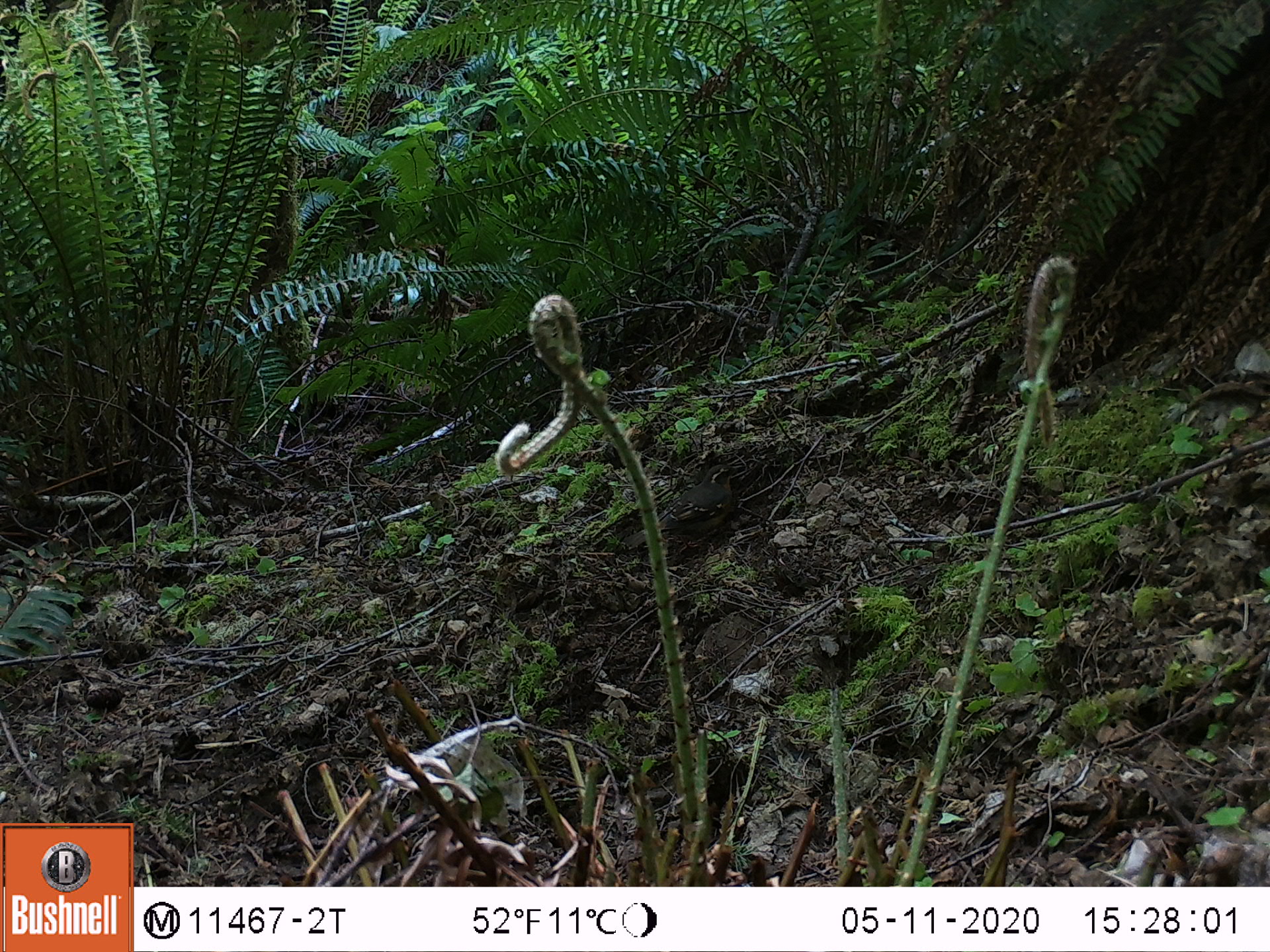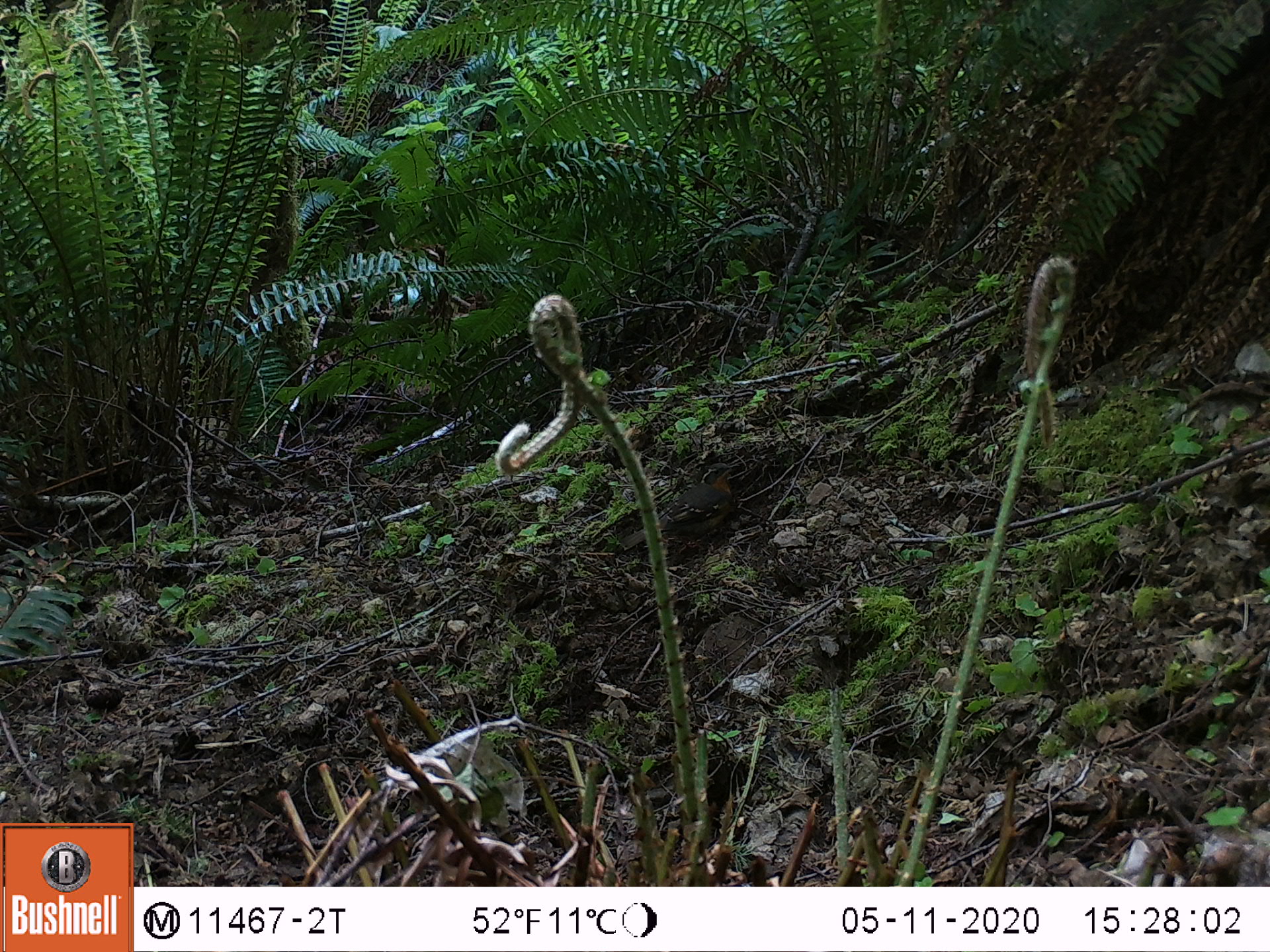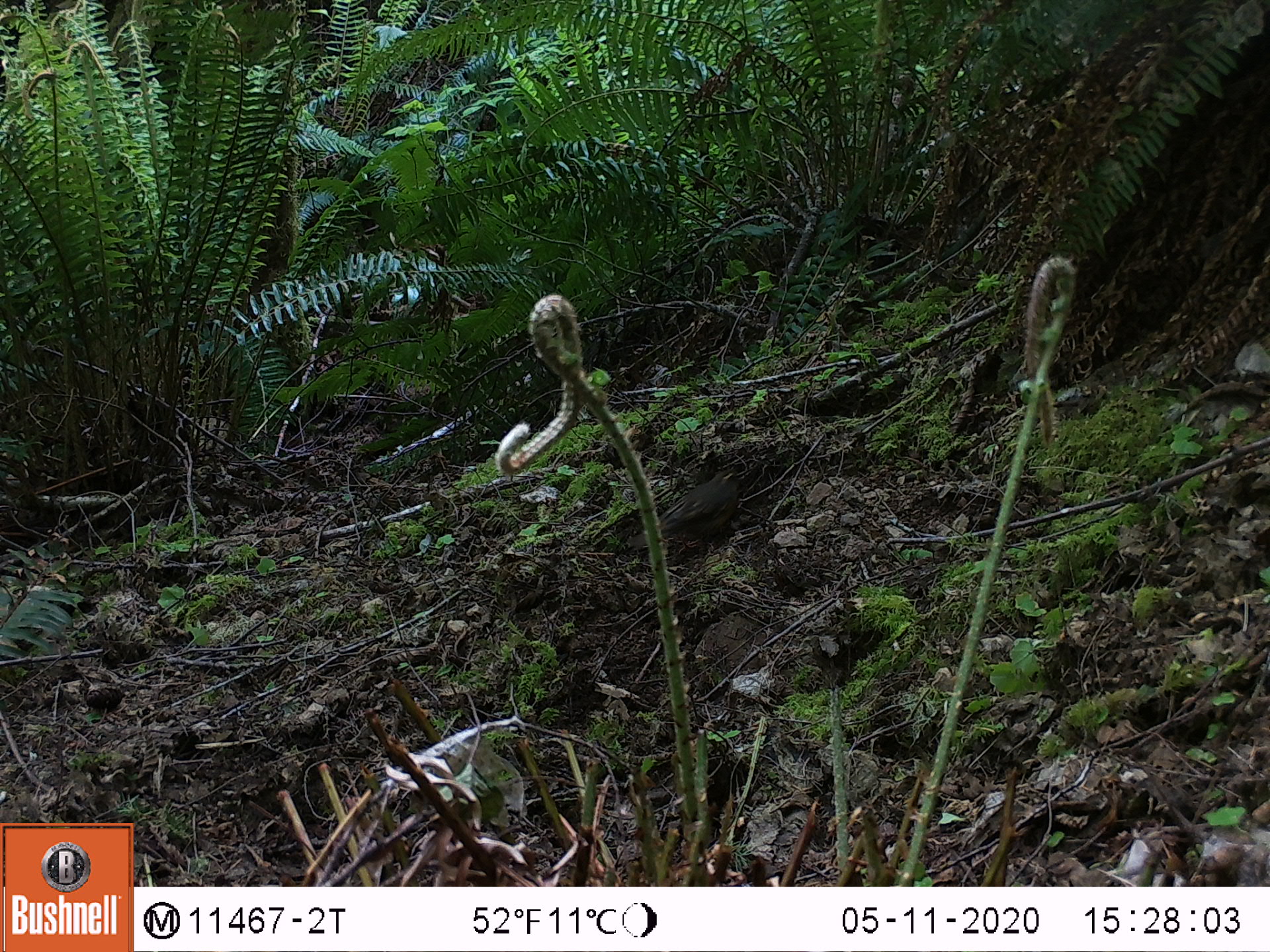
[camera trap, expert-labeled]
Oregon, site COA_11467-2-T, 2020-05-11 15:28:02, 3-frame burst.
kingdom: Animalia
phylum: Chordata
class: Aves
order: Passeriformes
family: Turdidae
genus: Ixoreus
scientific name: Ixoreus naevius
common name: varied thrush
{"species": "varied thrush (Ixoreus naevius)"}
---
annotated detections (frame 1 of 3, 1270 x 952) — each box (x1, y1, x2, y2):
varied thrush: (652, 462, 739, 549)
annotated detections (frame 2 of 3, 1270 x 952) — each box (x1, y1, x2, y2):
varied thrush: (657, 457, 743, 549)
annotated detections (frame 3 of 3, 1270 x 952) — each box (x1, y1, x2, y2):
varied thrush: (657, 453, 751, 551)